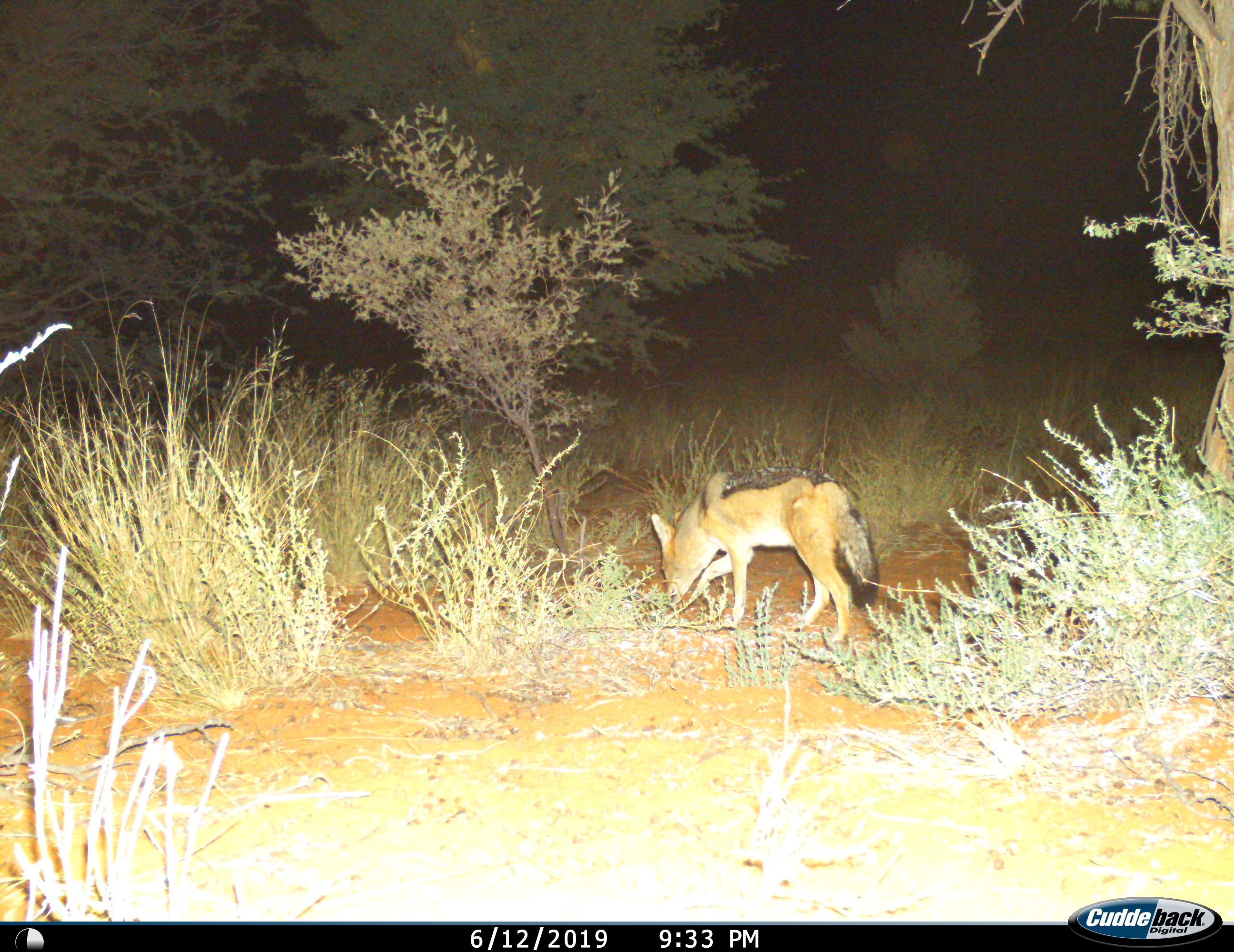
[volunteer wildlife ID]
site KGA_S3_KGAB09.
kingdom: Animalia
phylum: Chordata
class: Mammalia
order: Carnivora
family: Canidae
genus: Lupulella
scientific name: Lupulella mesomelas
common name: black-backed jackal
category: jackalblackbacked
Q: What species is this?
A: Jackalblackbacked (black-backed jackal) (Lupulella mesomelas).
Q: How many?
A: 1.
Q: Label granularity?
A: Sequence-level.